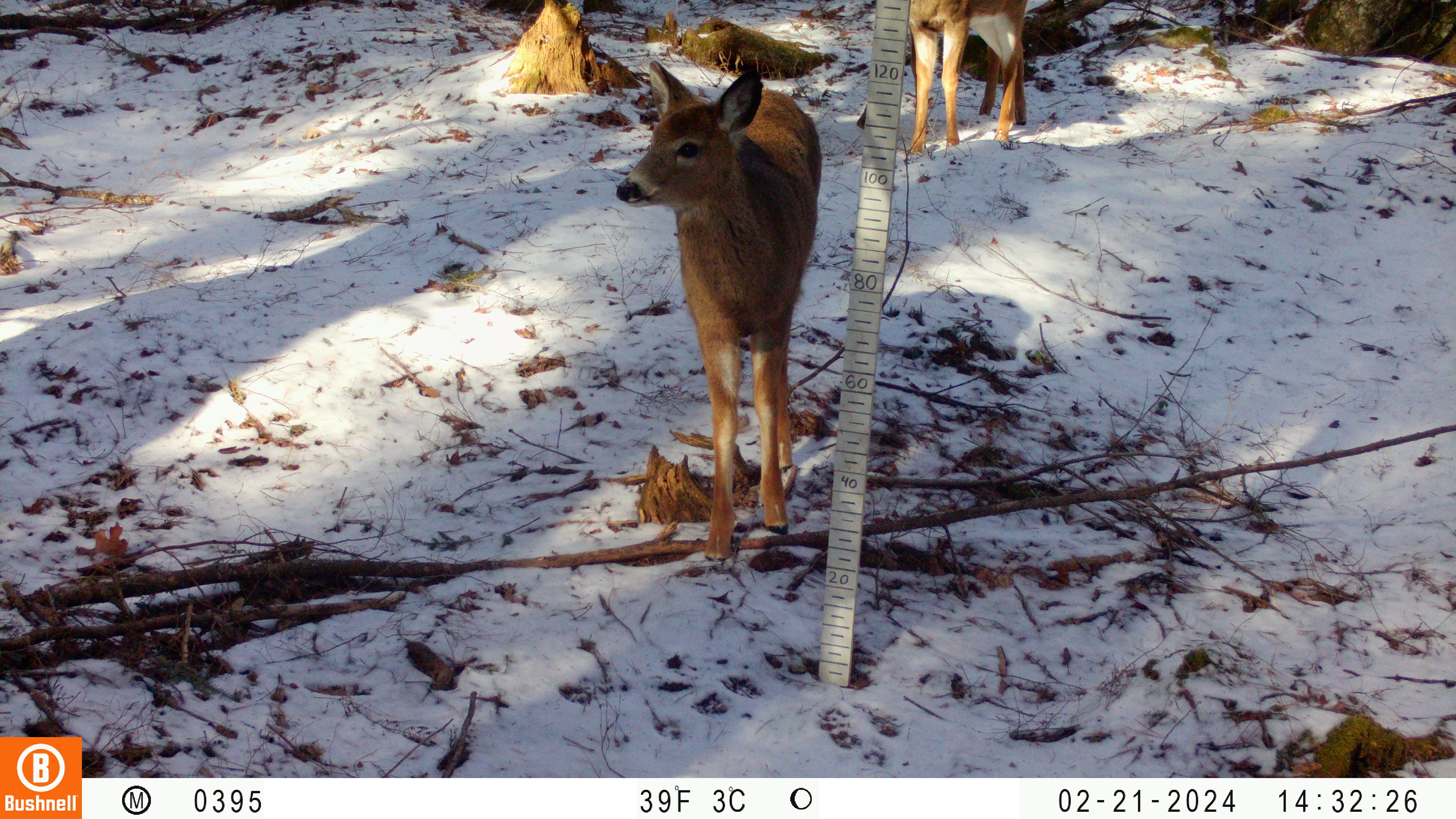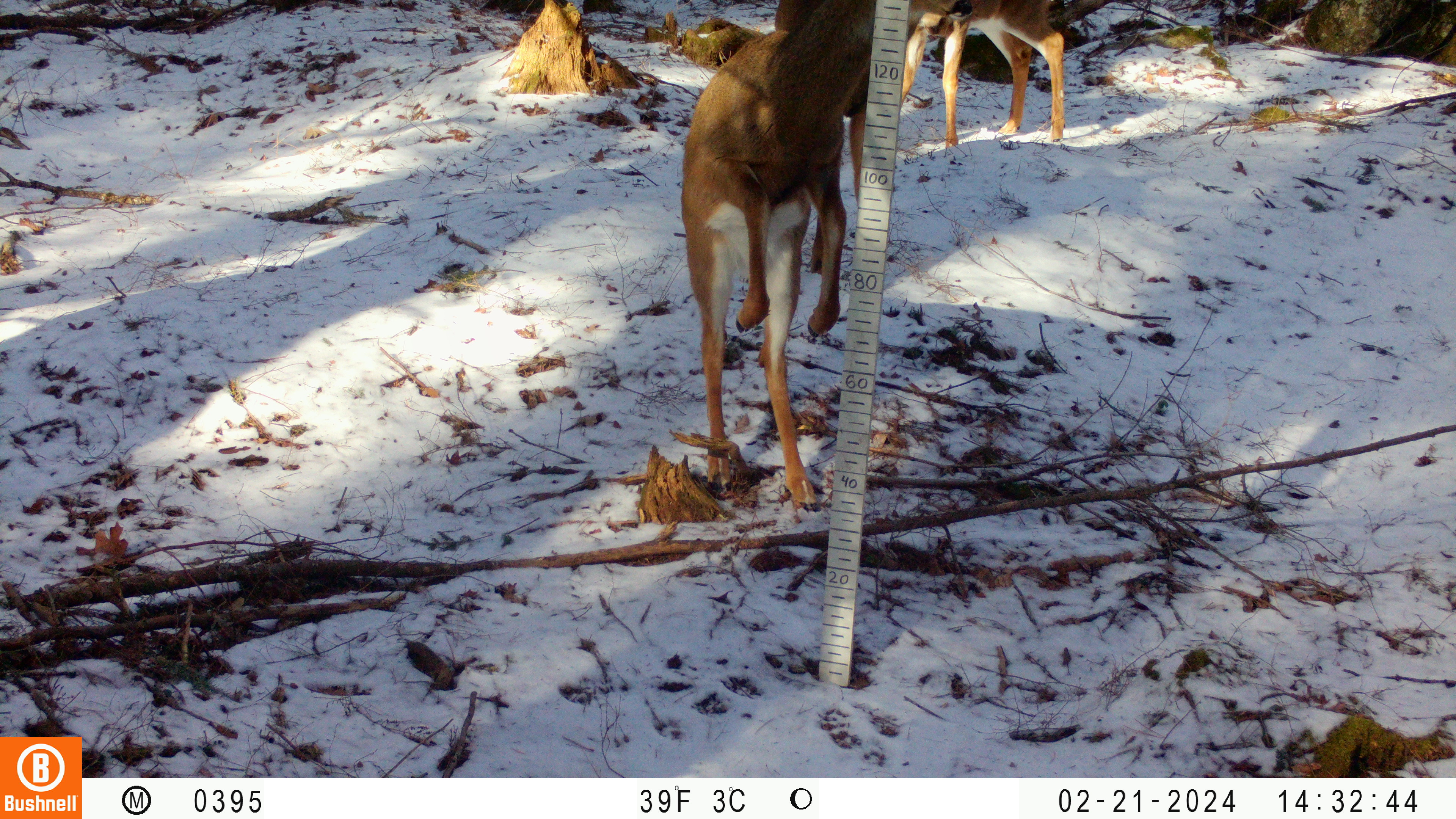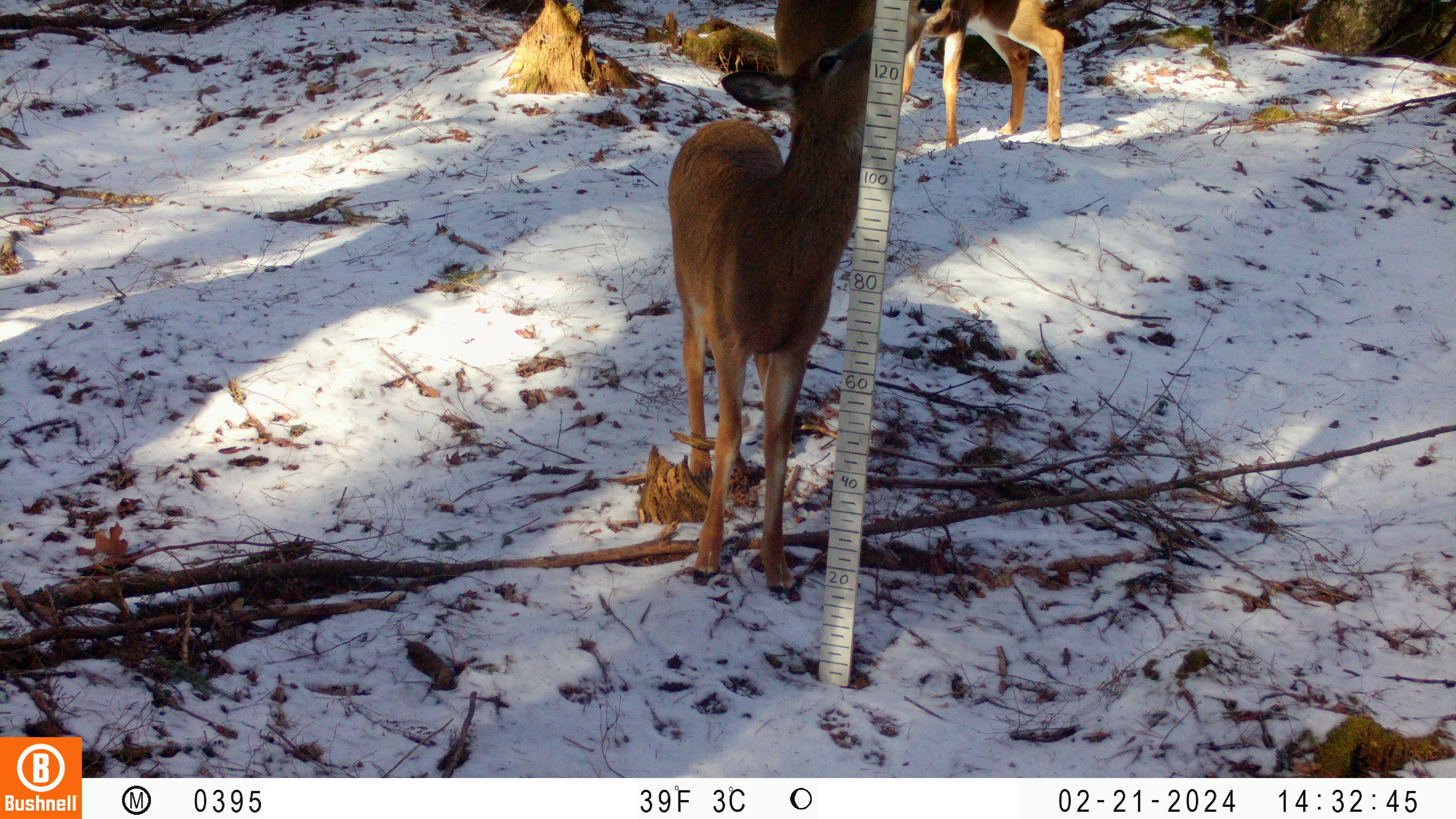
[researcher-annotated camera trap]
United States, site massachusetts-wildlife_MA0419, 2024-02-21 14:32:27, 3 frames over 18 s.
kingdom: Animalia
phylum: Chordata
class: Mammalia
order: Artiodactyla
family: Cervidae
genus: Odocoileus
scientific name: Odocoileus virginianus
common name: white-tailed deer